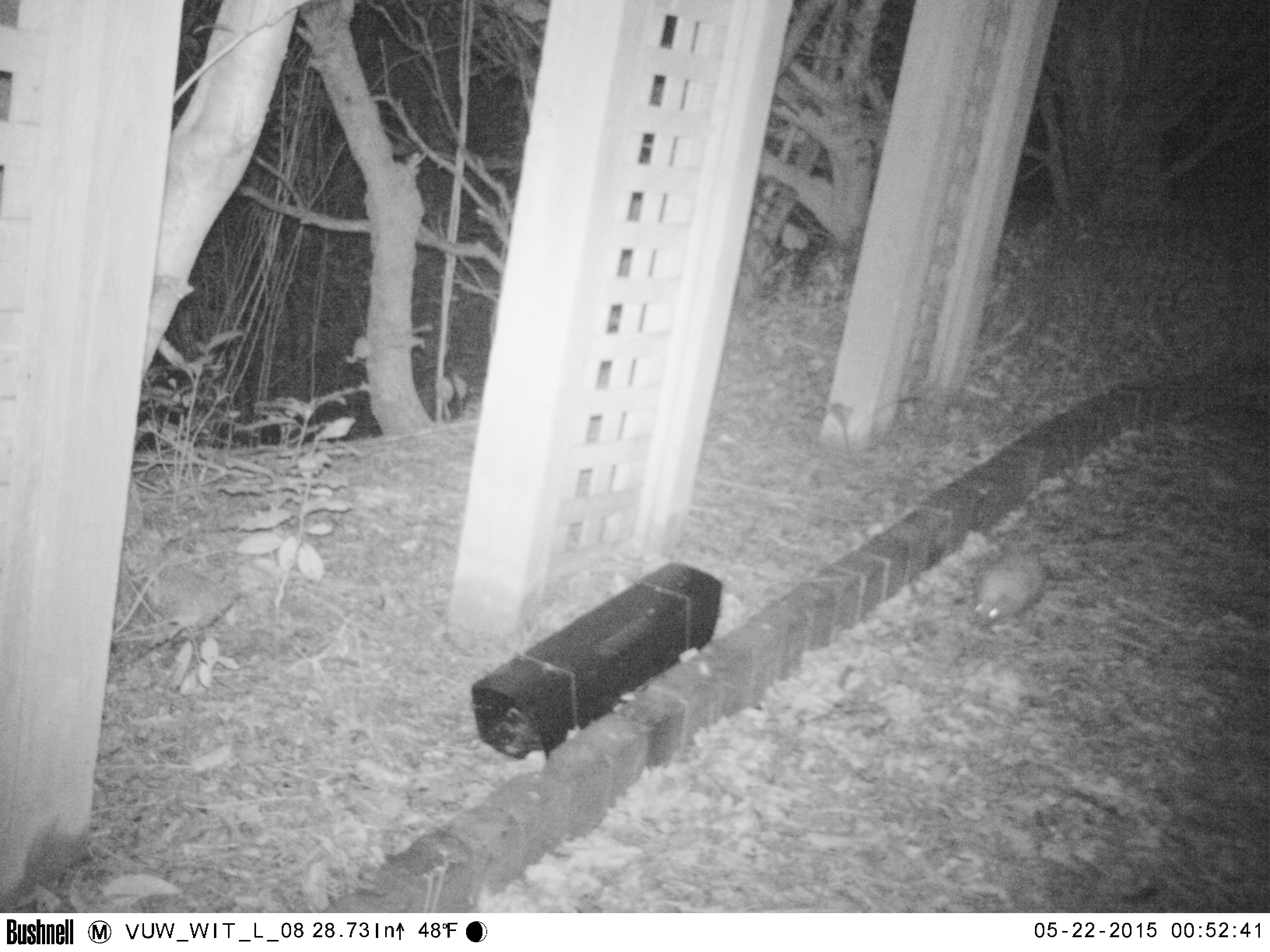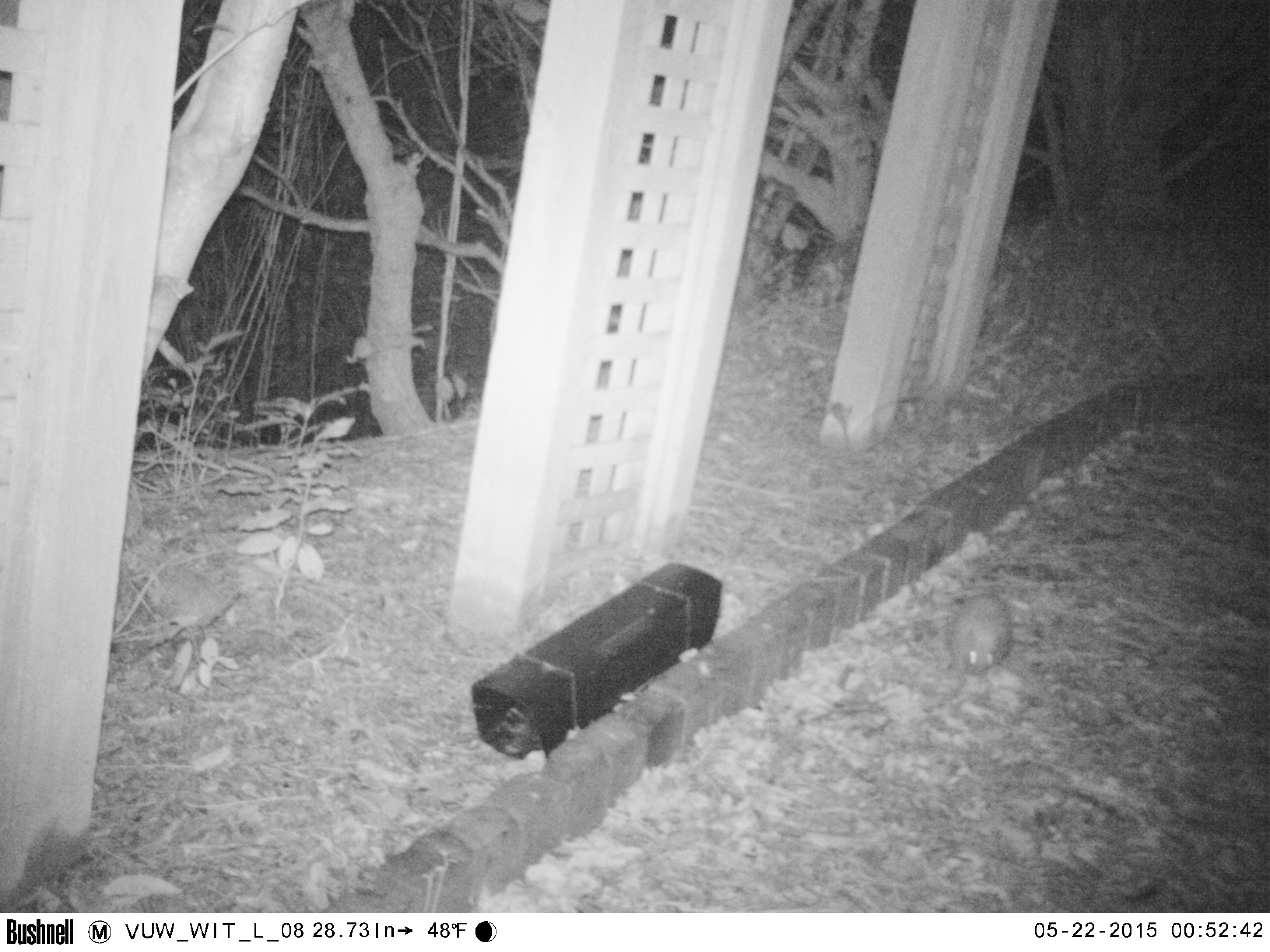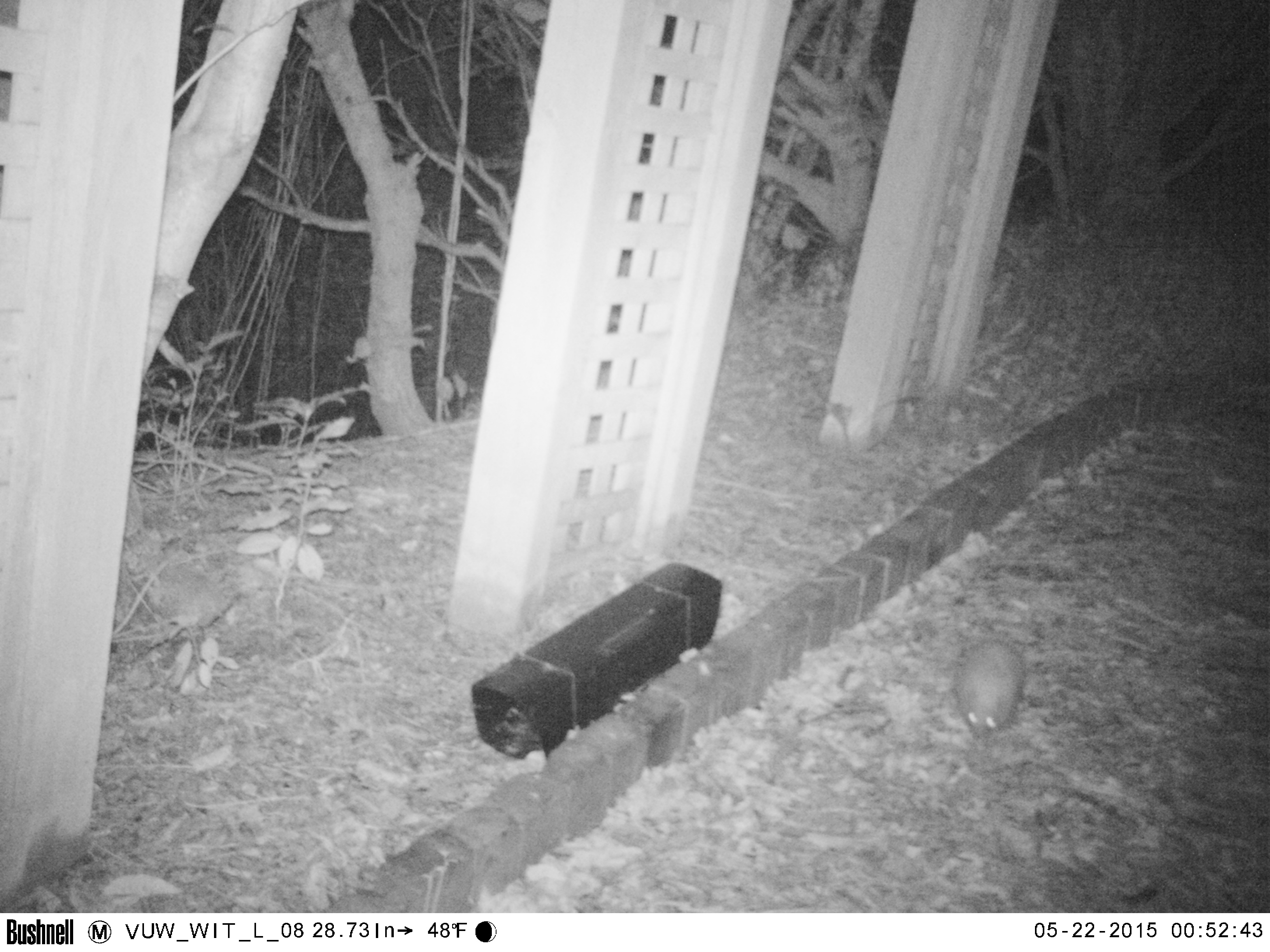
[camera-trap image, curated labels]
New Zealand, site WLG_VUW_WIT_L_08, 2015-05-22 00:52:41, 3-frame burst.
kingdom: Animalia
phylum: Chordata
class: Mammalia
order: Eulipotyphla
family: Erinaceidae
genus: Erinaceus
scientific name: Erinaceus europaeus europaeus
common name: european hedgehog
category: hedgehog